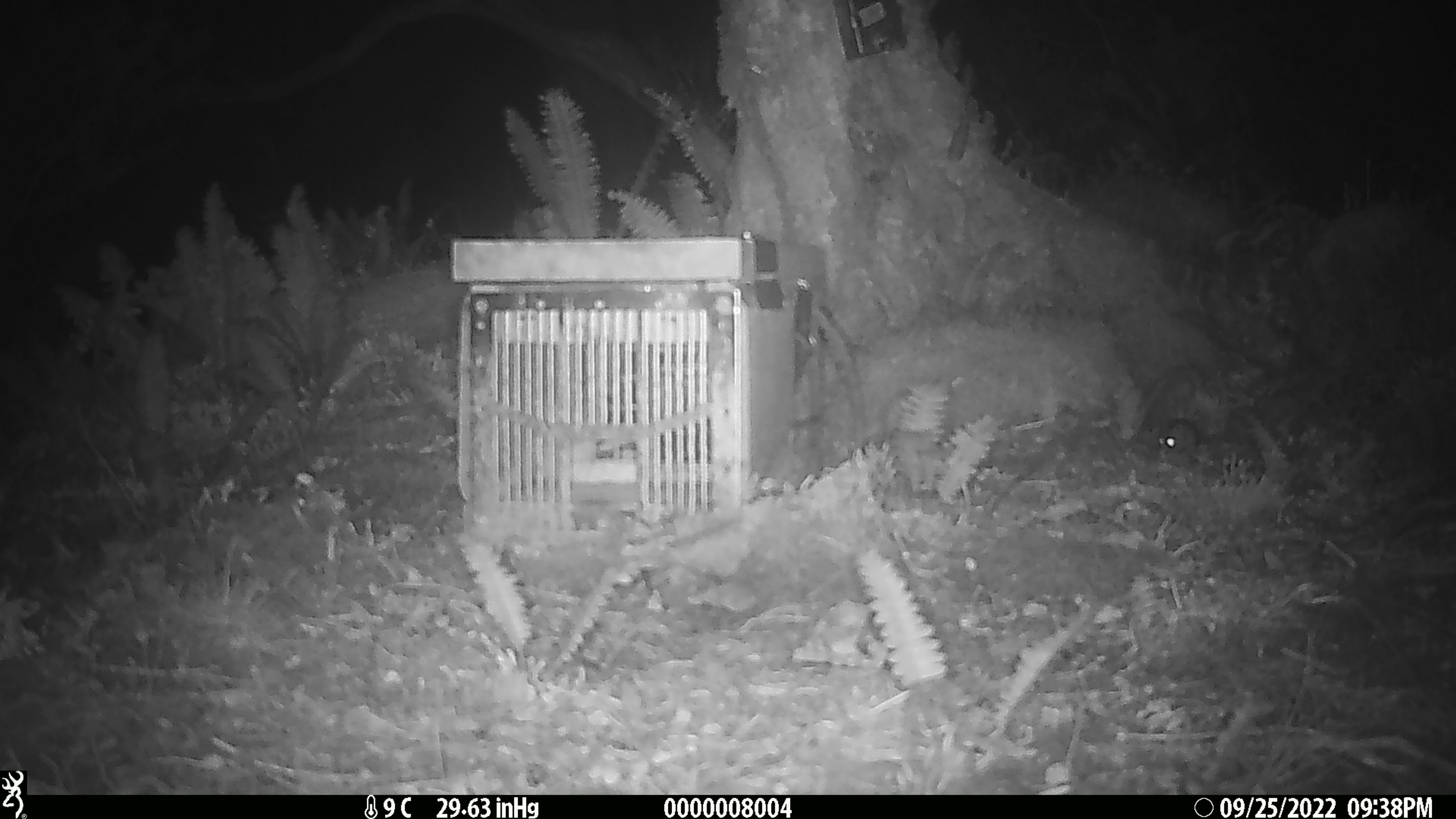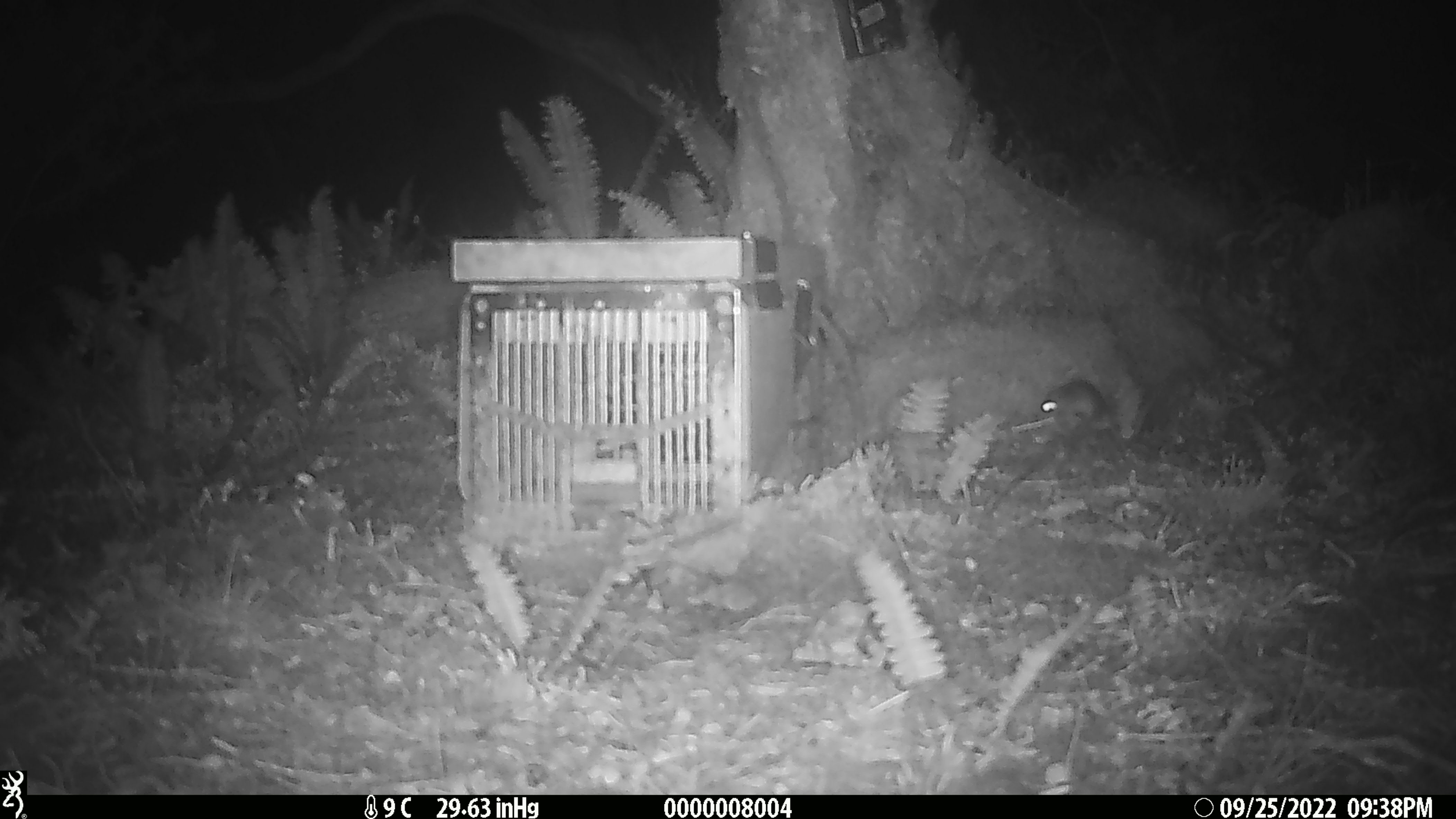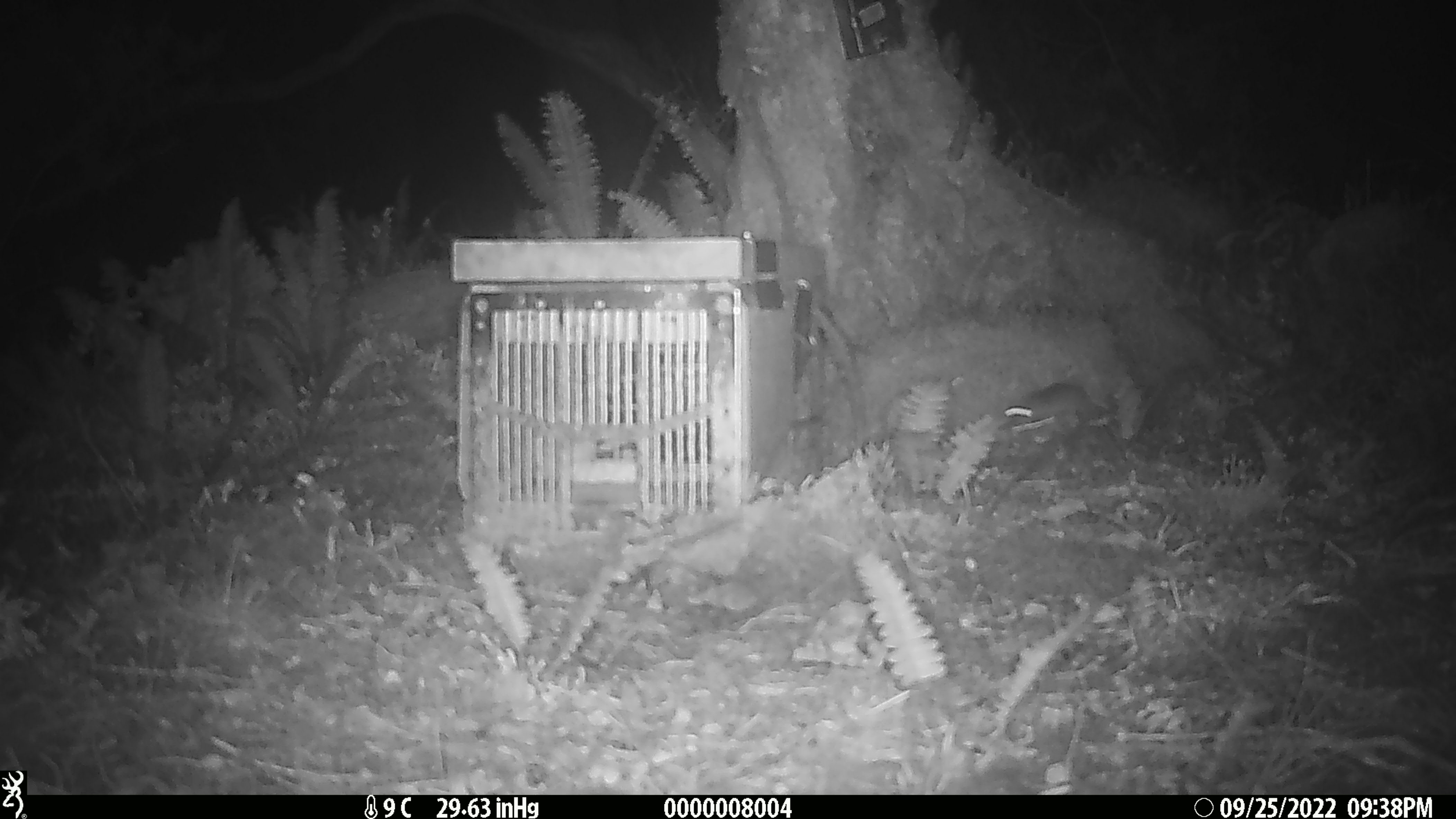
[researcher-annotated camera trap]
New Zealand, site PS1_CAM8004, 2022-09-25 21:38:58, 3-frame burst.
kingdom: Animalia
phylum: Chordata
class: Mammalia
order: Rodentia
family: Muridae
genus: Mus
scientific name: Mus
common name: mouse